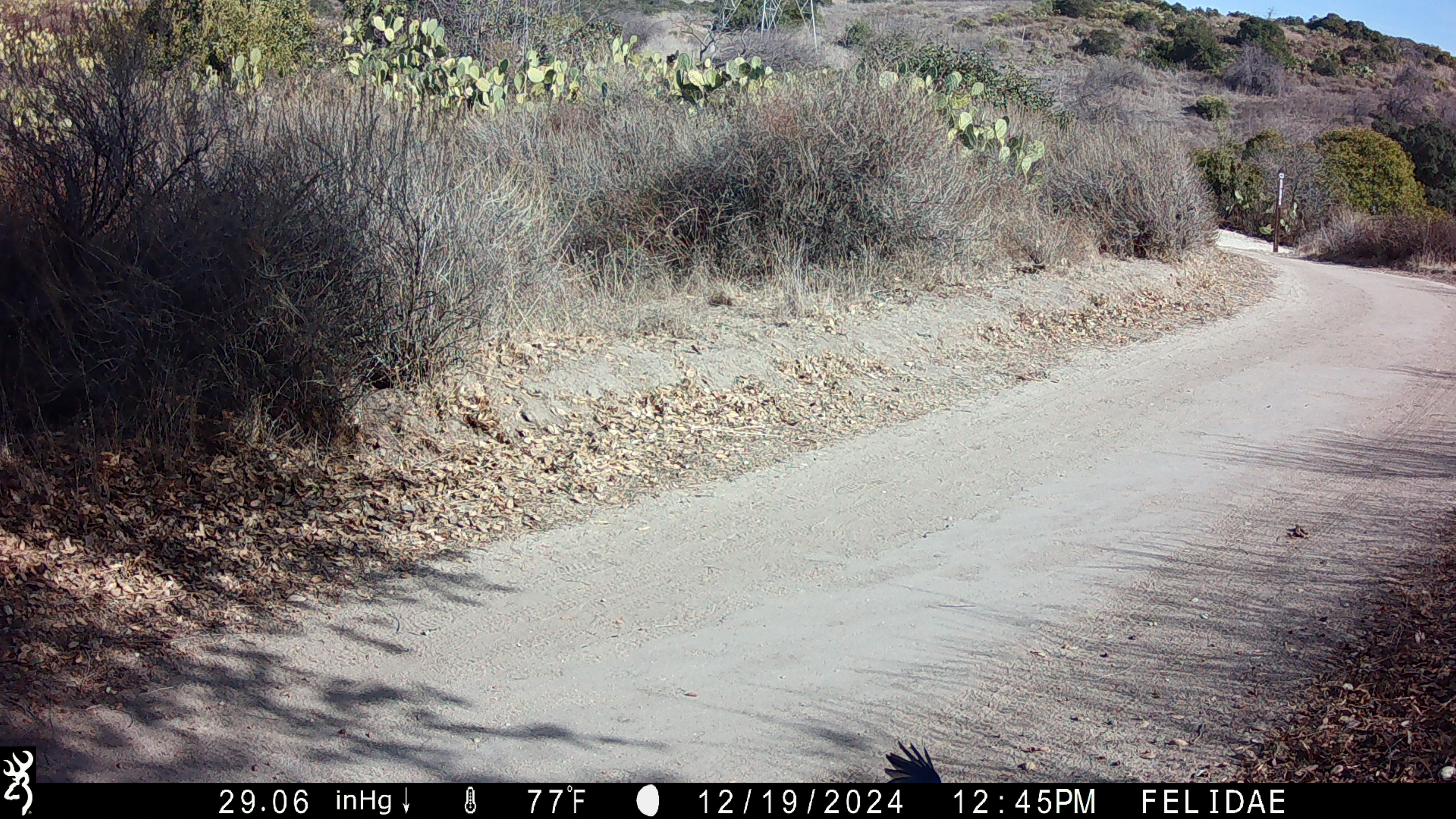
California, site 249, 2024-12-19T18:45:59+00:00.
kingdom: Animalia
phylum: Chordata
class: Aves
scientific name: Aves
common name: bird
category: unknown bird